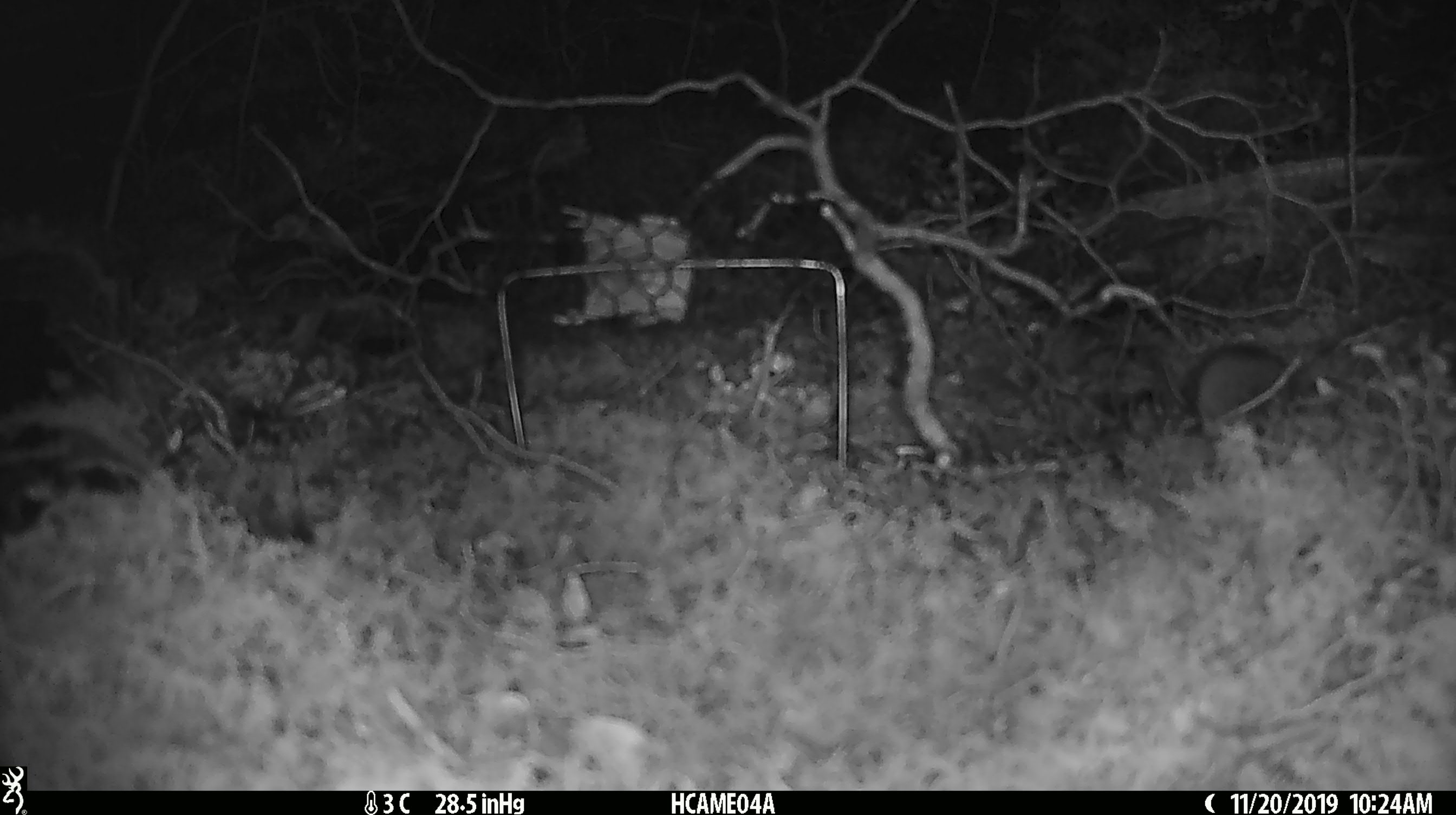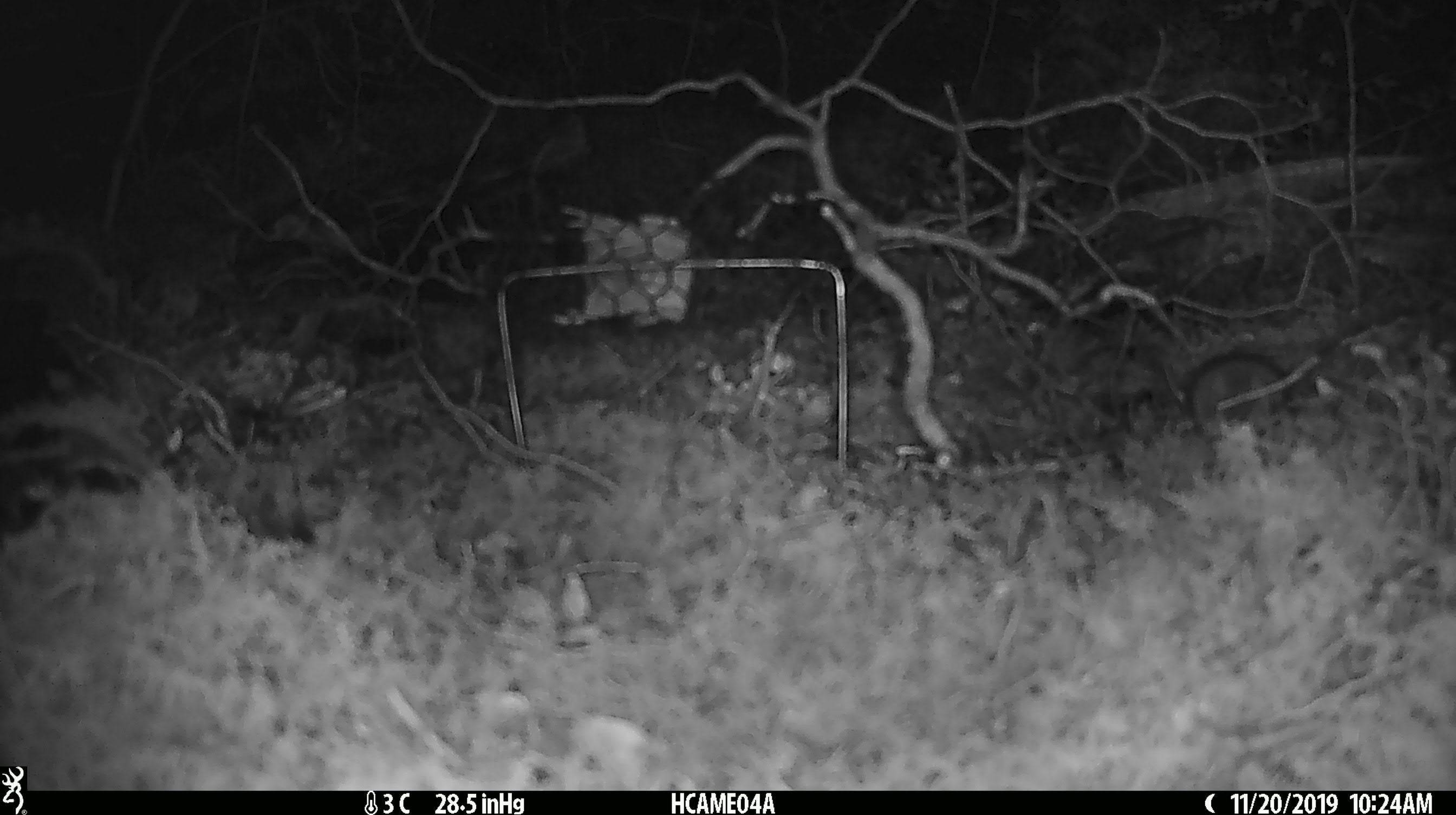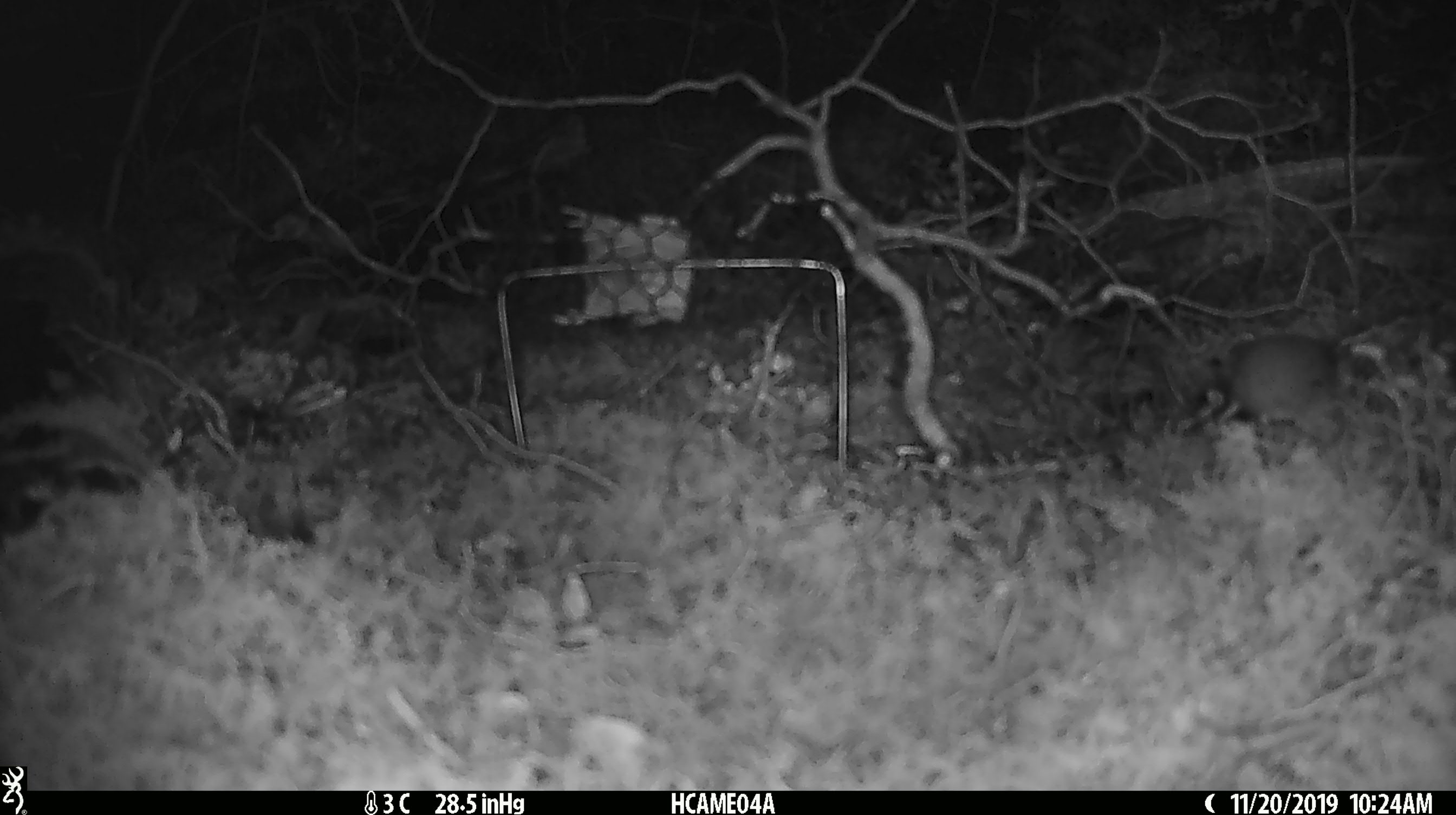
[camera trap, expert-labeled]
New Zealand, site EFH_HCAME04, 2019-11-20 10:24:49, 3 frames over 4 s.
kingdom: Animalia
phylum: Chordata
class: Mammalia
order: Rodentia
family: Muridae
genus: Mus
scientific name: Mus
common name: mouse